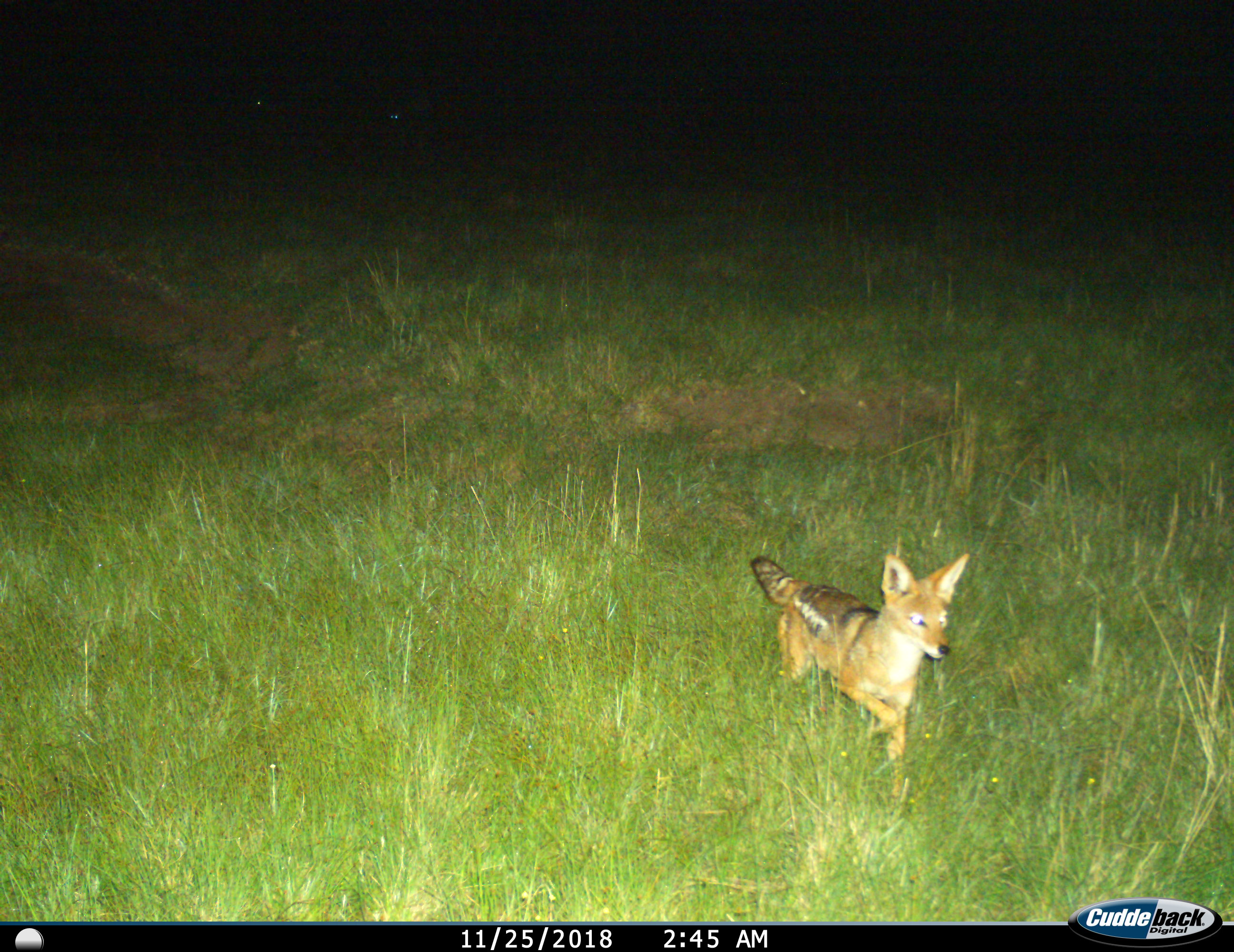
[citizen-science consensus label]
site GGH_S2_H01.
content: unidentified animal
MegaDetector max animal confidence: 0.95